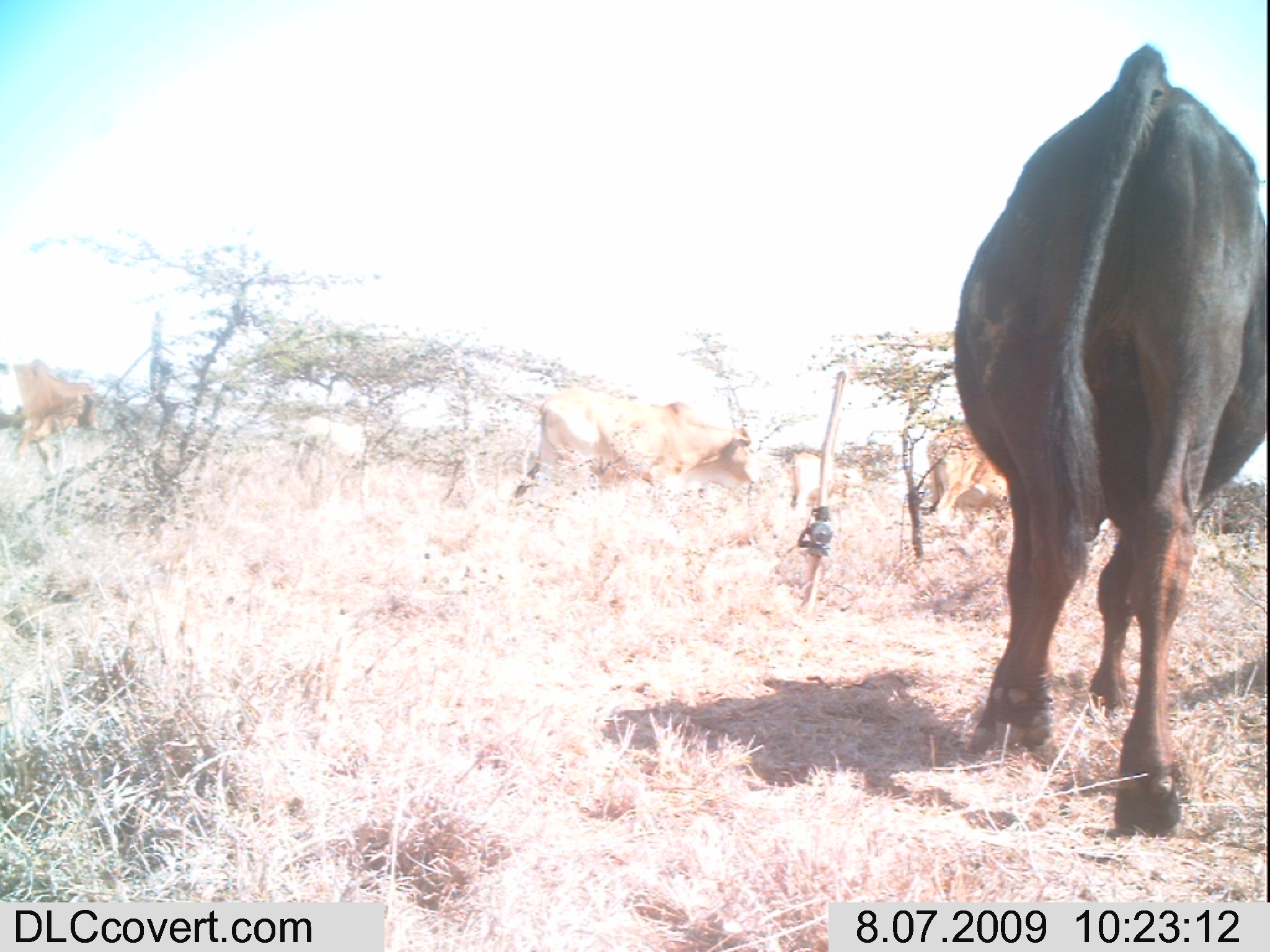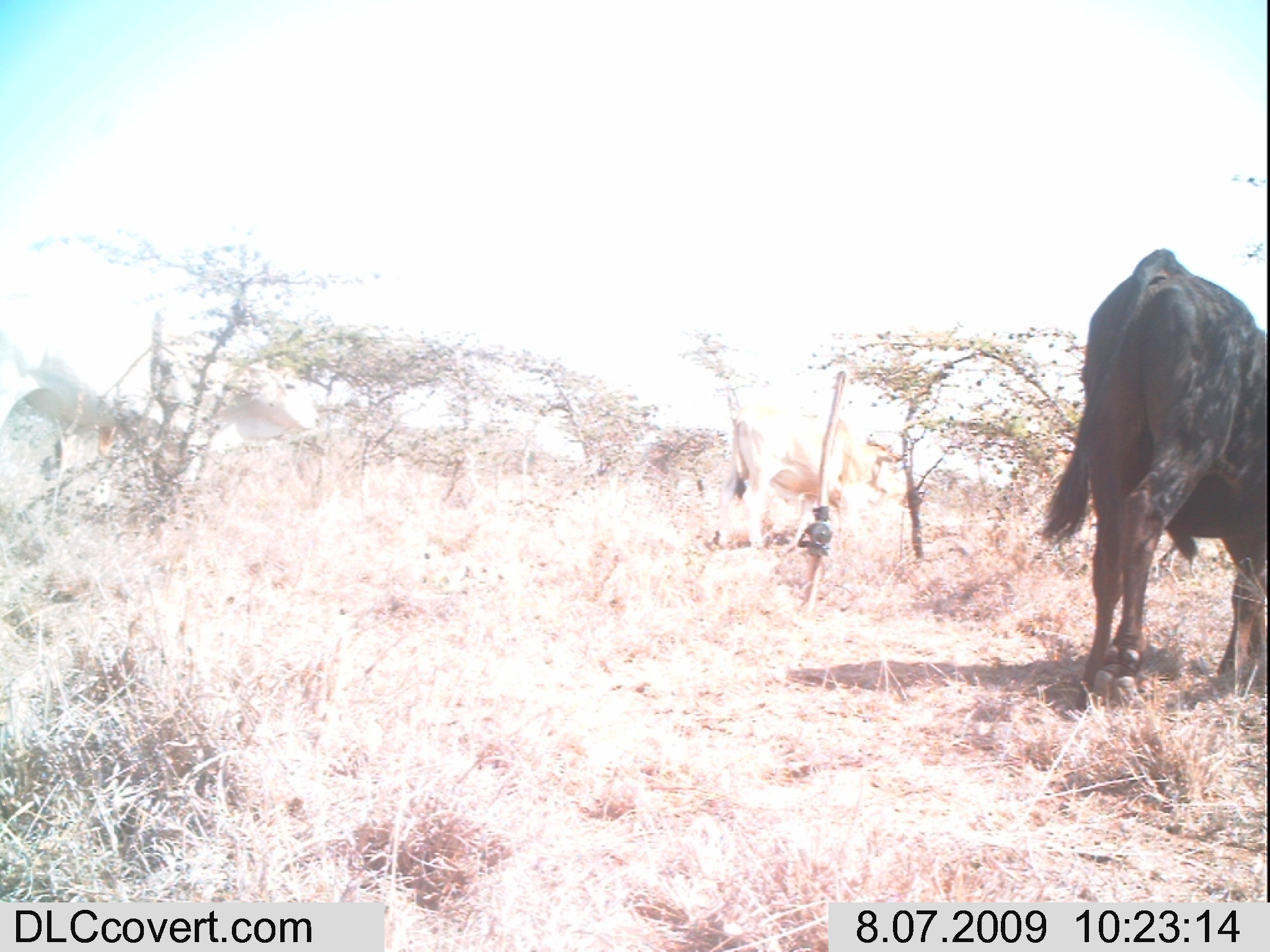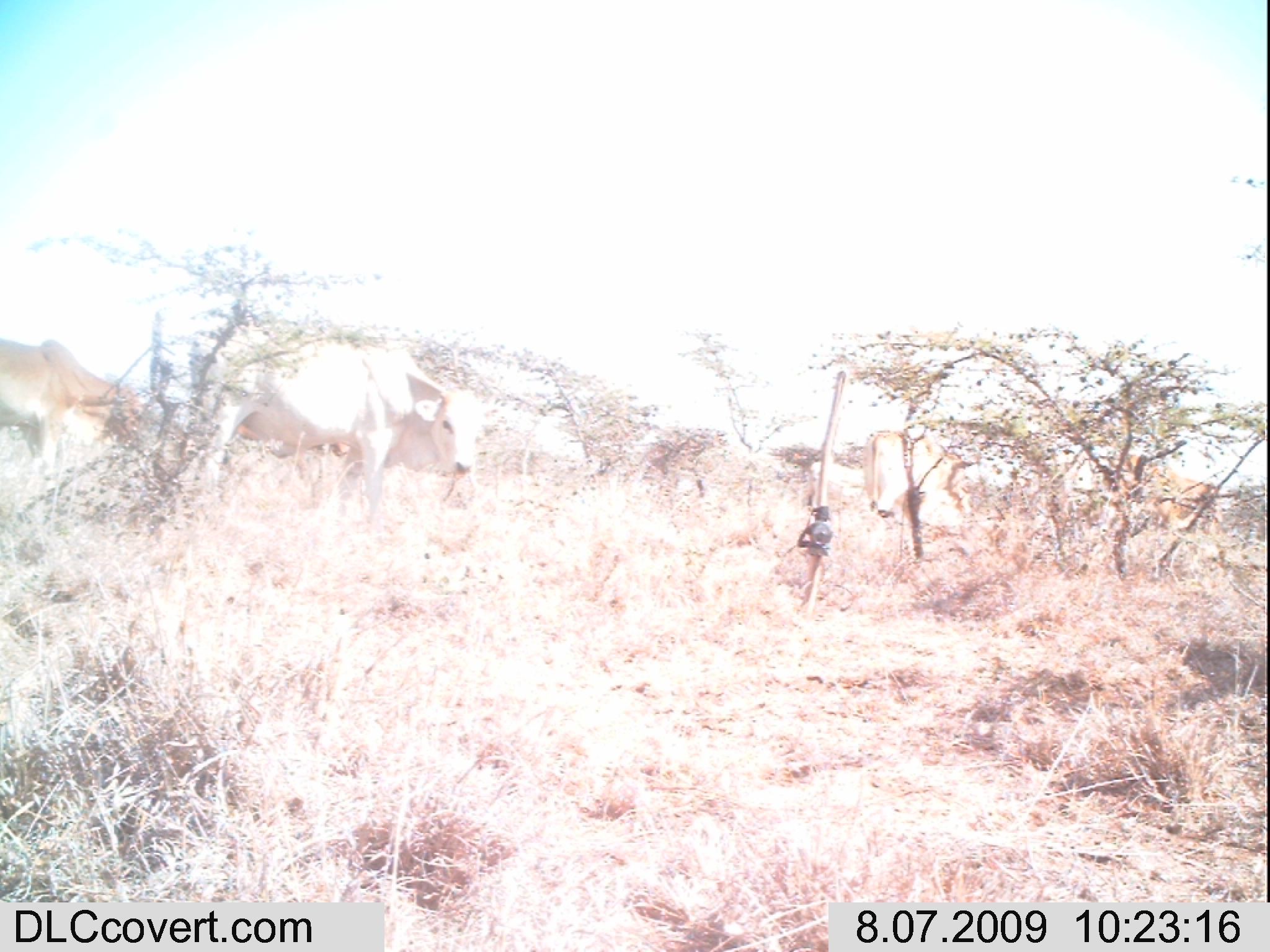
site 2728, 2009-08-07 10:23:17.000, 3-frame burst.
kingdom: Animalia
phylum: Chordata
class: Mammalia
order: Artiodactyla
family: Bovidae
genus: Bos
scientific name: Bos taurus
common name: domestic cattle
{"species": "Bos taurus (domestic cattle)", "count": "7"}